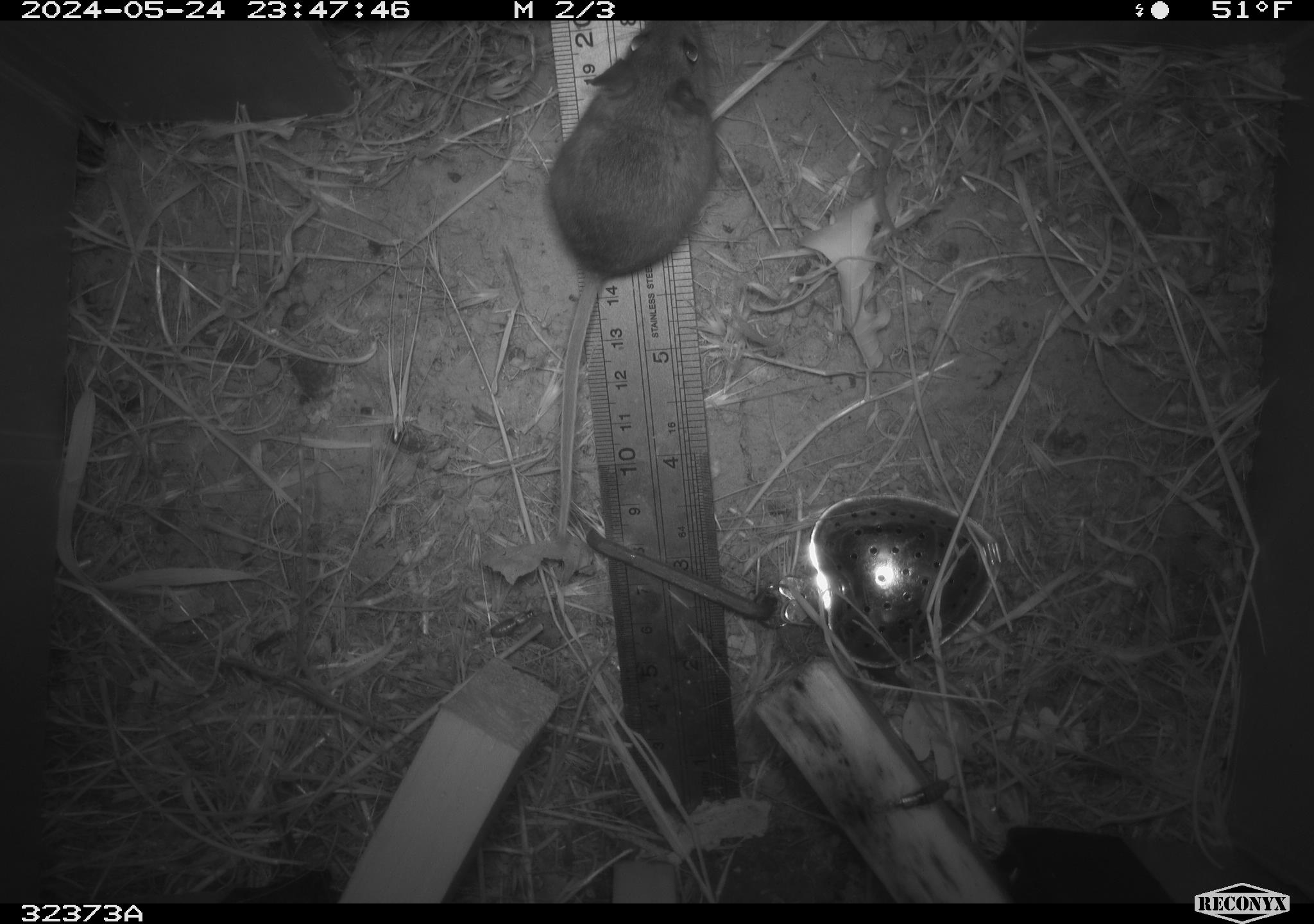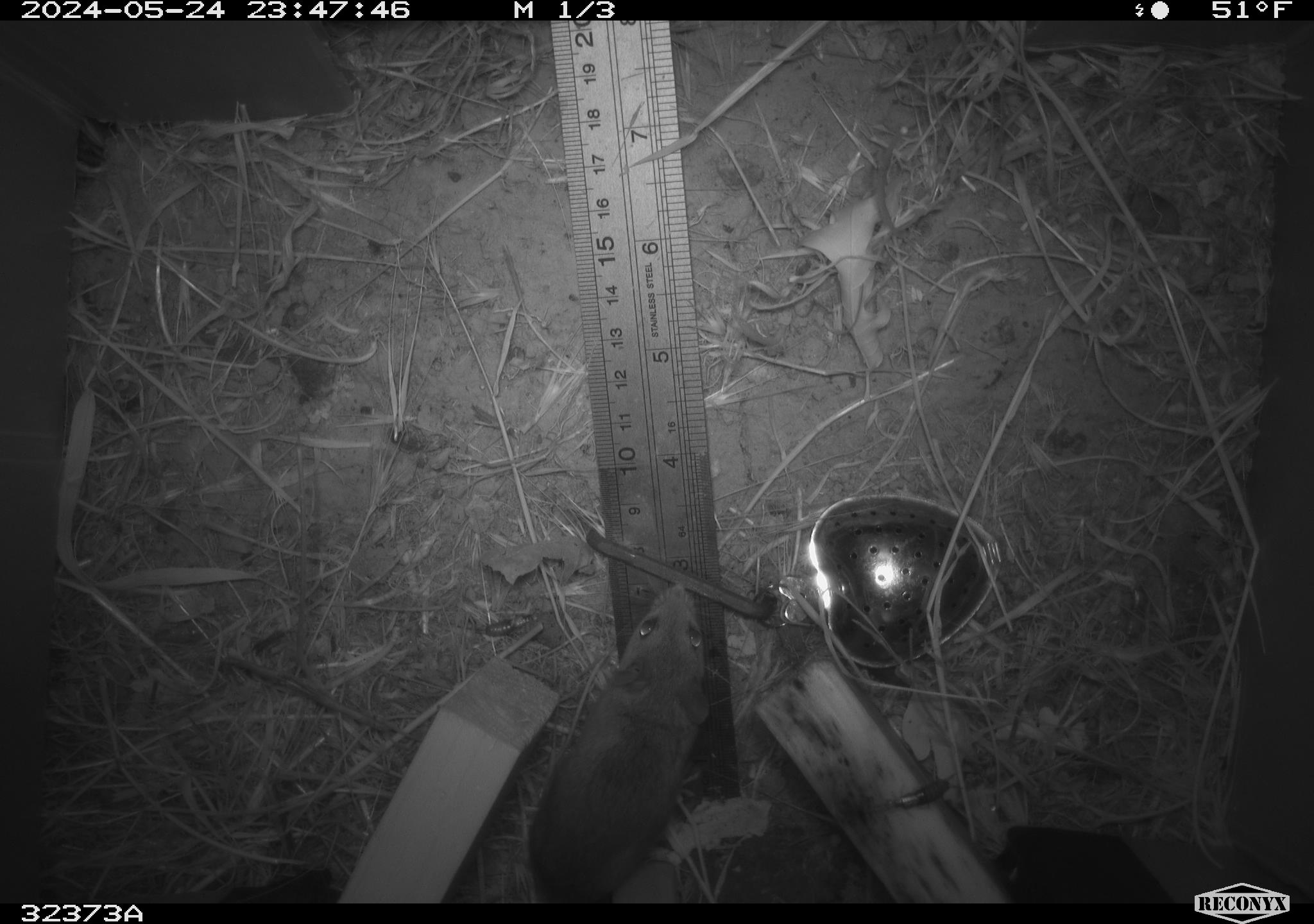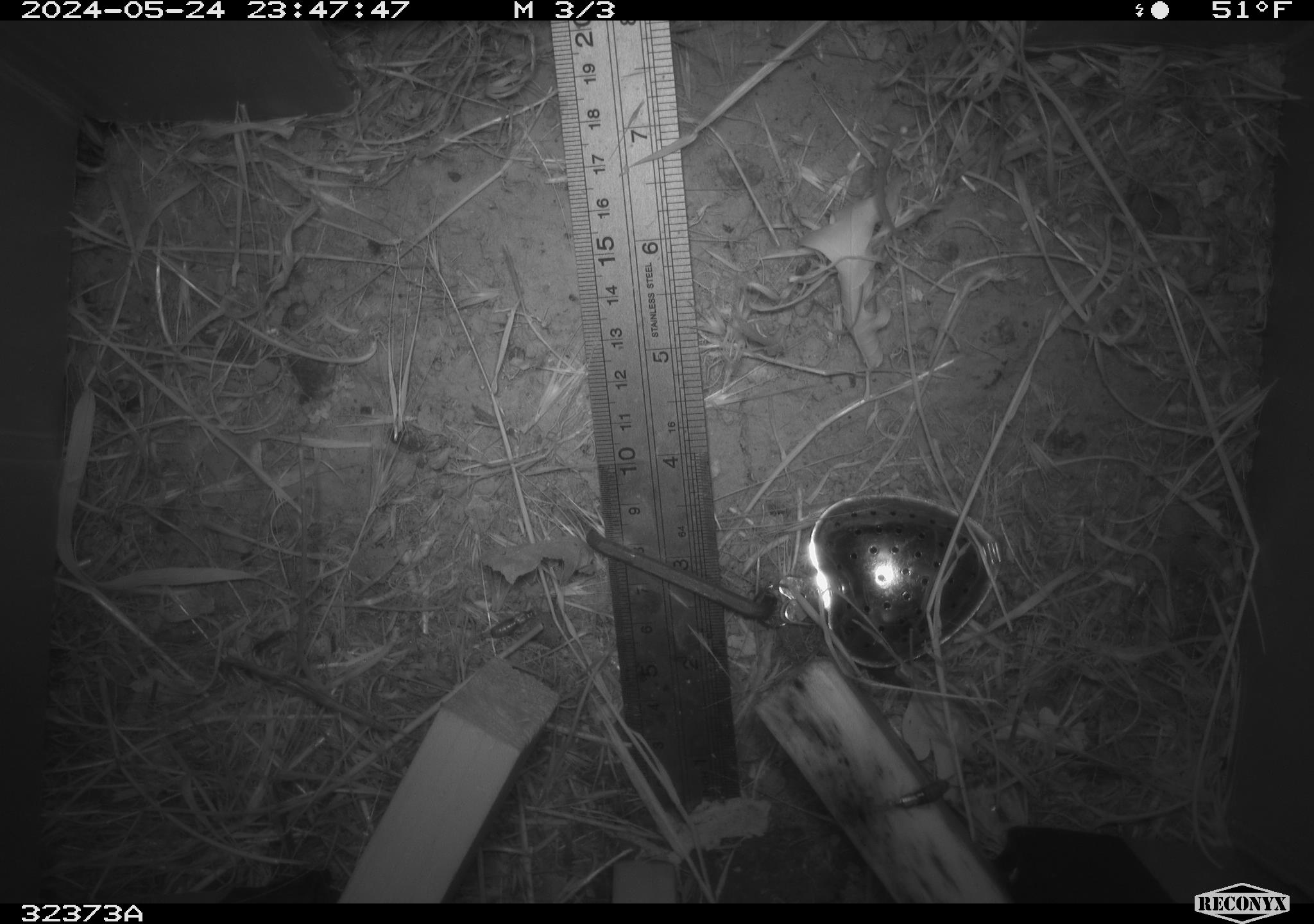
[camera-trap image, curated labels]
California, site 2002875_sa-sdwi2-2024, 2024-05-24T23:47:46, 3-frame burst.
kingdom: Animalia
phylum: Chordata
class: Mammalia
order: Rodentia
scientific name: Rodentia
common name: mouse species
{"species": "mouse species (Rodentia)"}